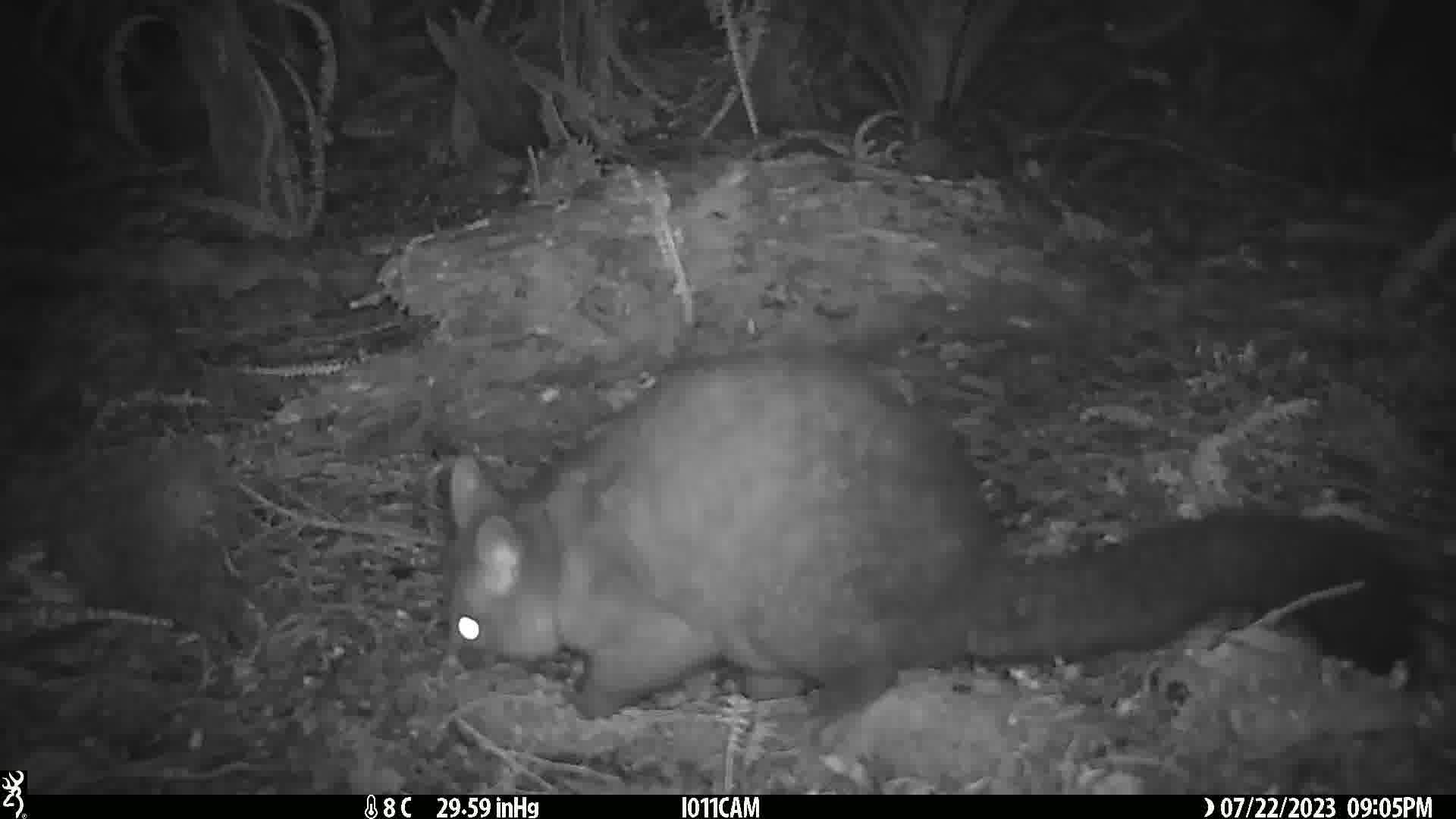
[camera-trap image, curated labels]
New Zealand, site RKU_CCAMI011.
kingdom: Animalia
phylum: Chordata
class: Mammalia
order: Diprotodontia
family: Phalangeridae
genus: Trichosurus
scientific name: Trichosurus vulpecula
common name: common brushtail possum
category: possum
Possum (common brushtail possum) (Trichosurus vulpecula).